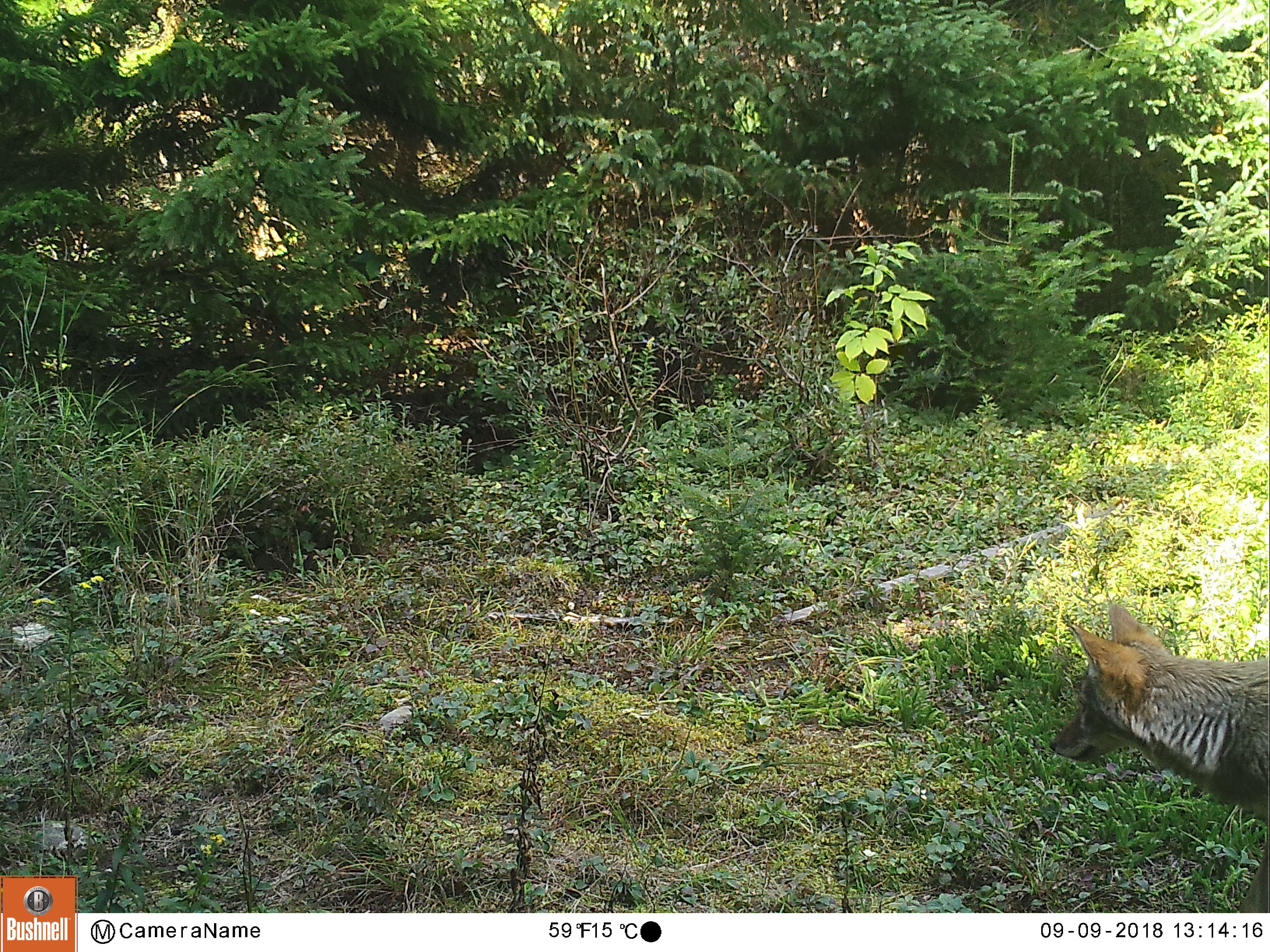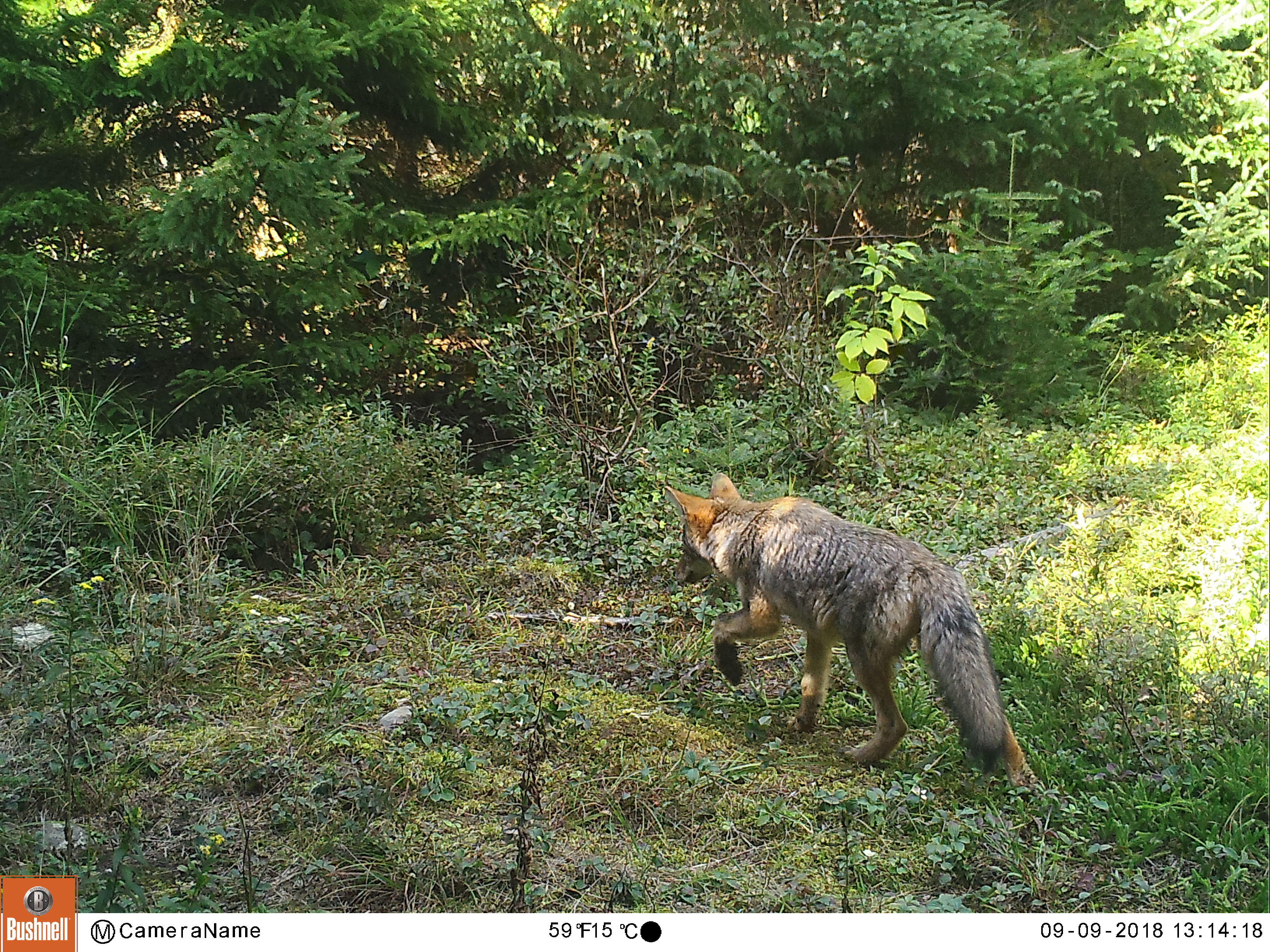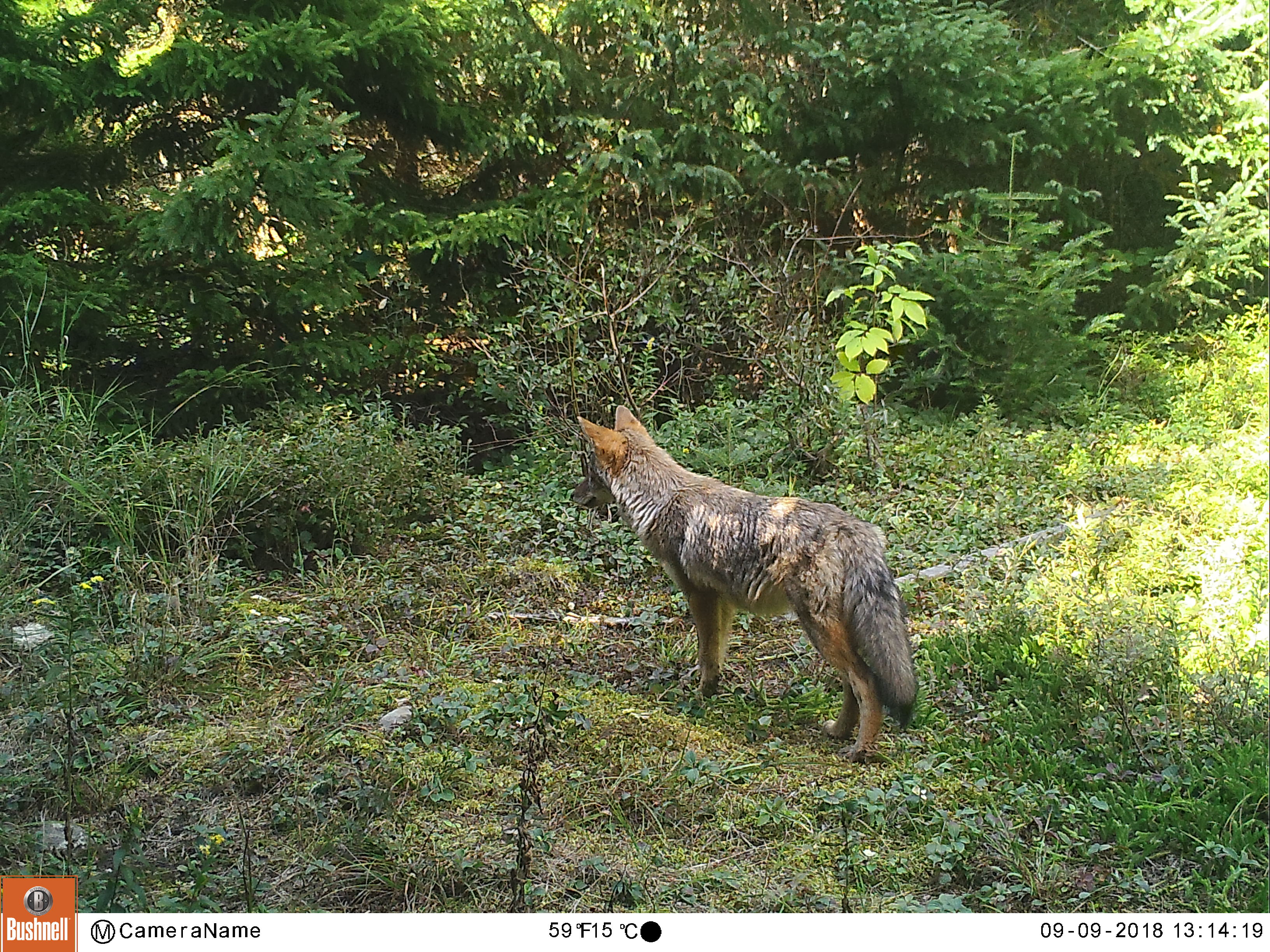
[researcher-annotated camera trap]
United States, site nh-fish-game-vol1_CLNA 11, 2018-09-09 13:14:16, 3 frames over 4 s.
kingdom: Animalia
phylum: Chordata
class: Mammalia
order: Carnivora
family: Canidae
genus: Canis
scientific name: Canis latrans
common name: coyote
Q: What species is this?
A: Coyote (Canis latrans).